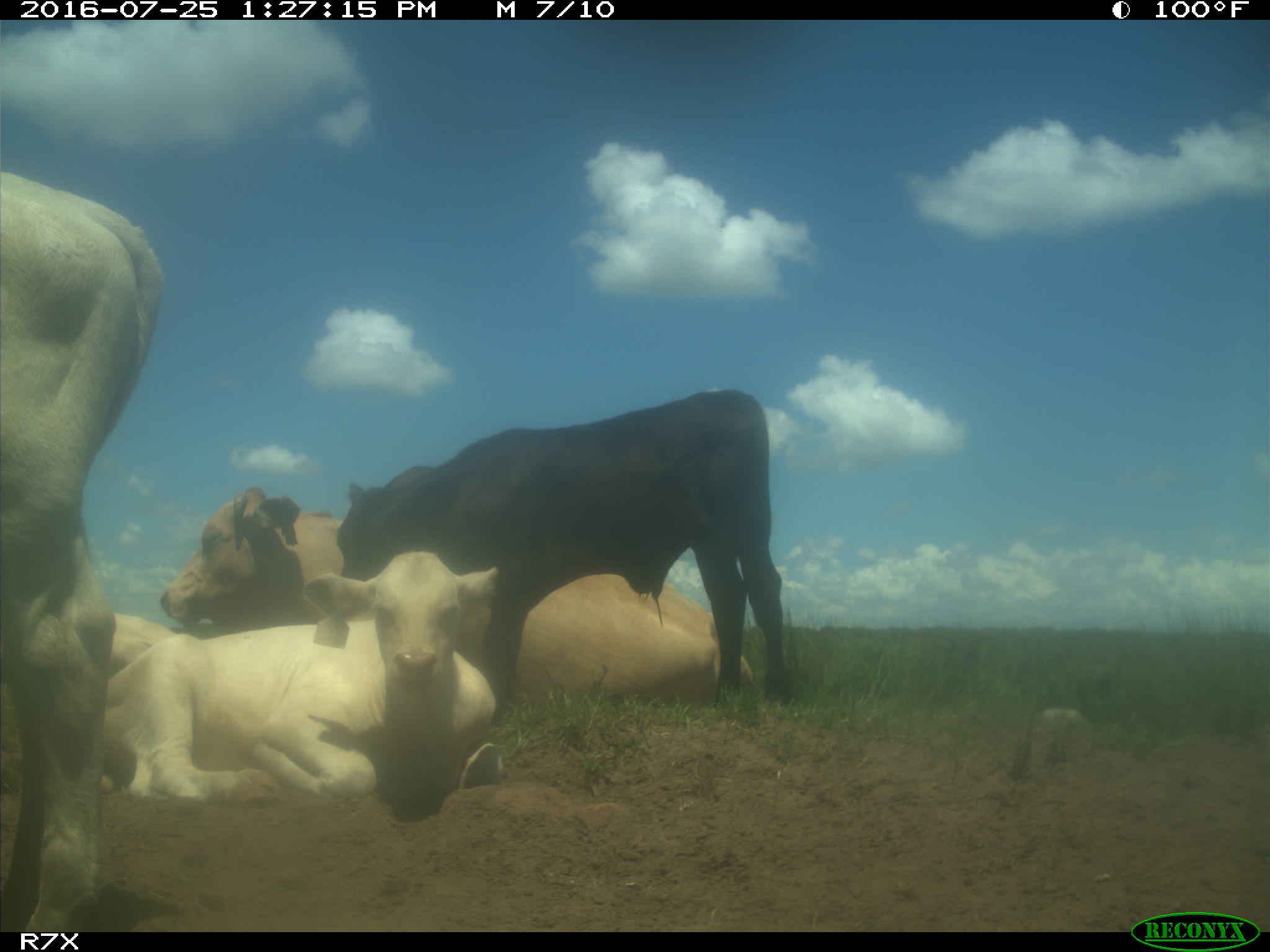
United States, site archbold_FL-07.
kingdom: Animalia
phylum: Chordata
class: Mammalia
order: Artiodactyla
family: Bovidae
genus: Bos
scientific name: Bos taurus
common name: domestic cow